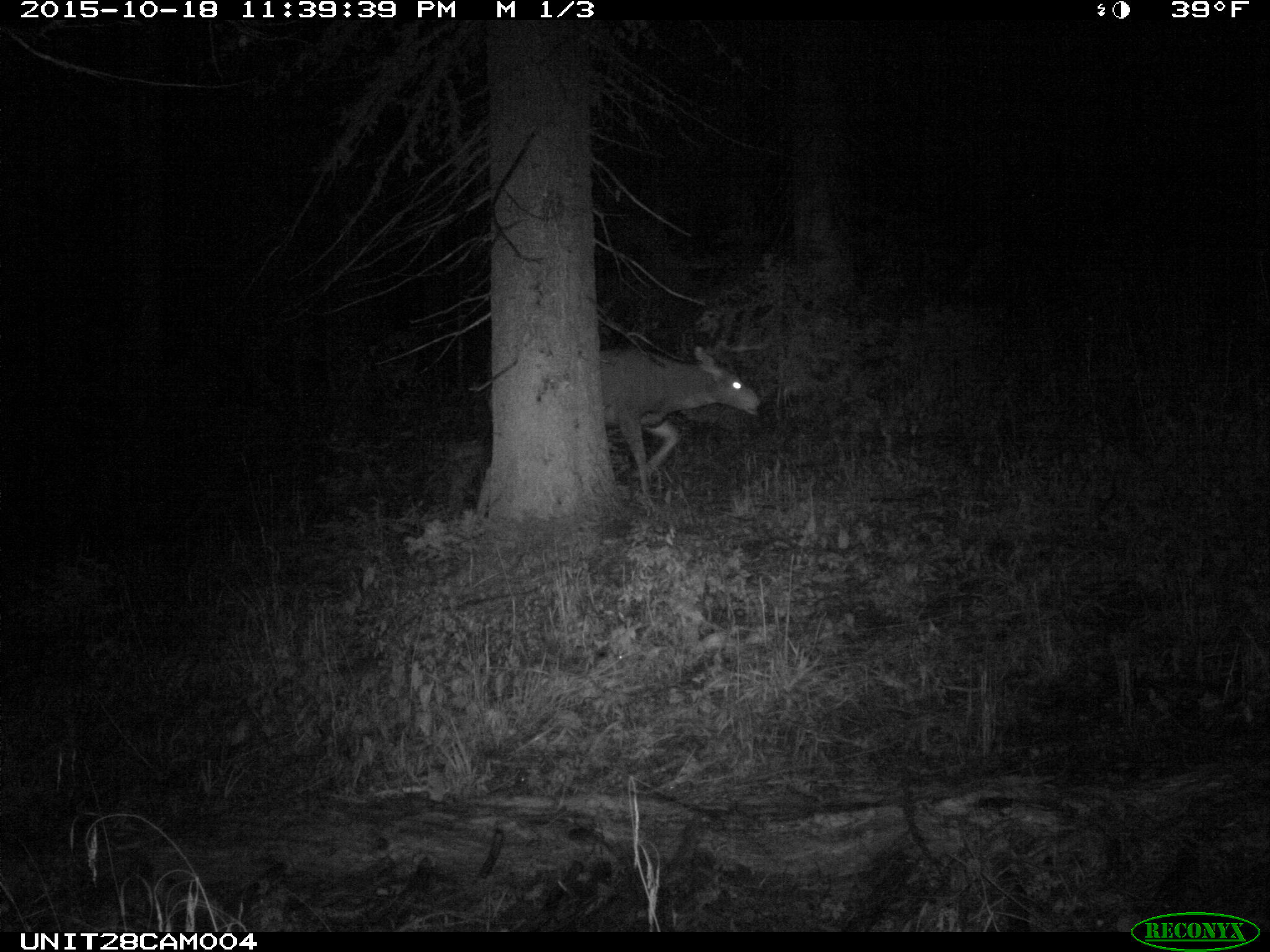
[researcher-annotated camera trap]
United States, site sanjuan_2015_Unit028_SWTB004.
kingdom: Animalia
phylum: Chordata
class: Mammalia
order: Artiodactyla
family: Cervidae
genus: Odocoileus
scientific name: Odocoileus hemionus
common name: mule deer